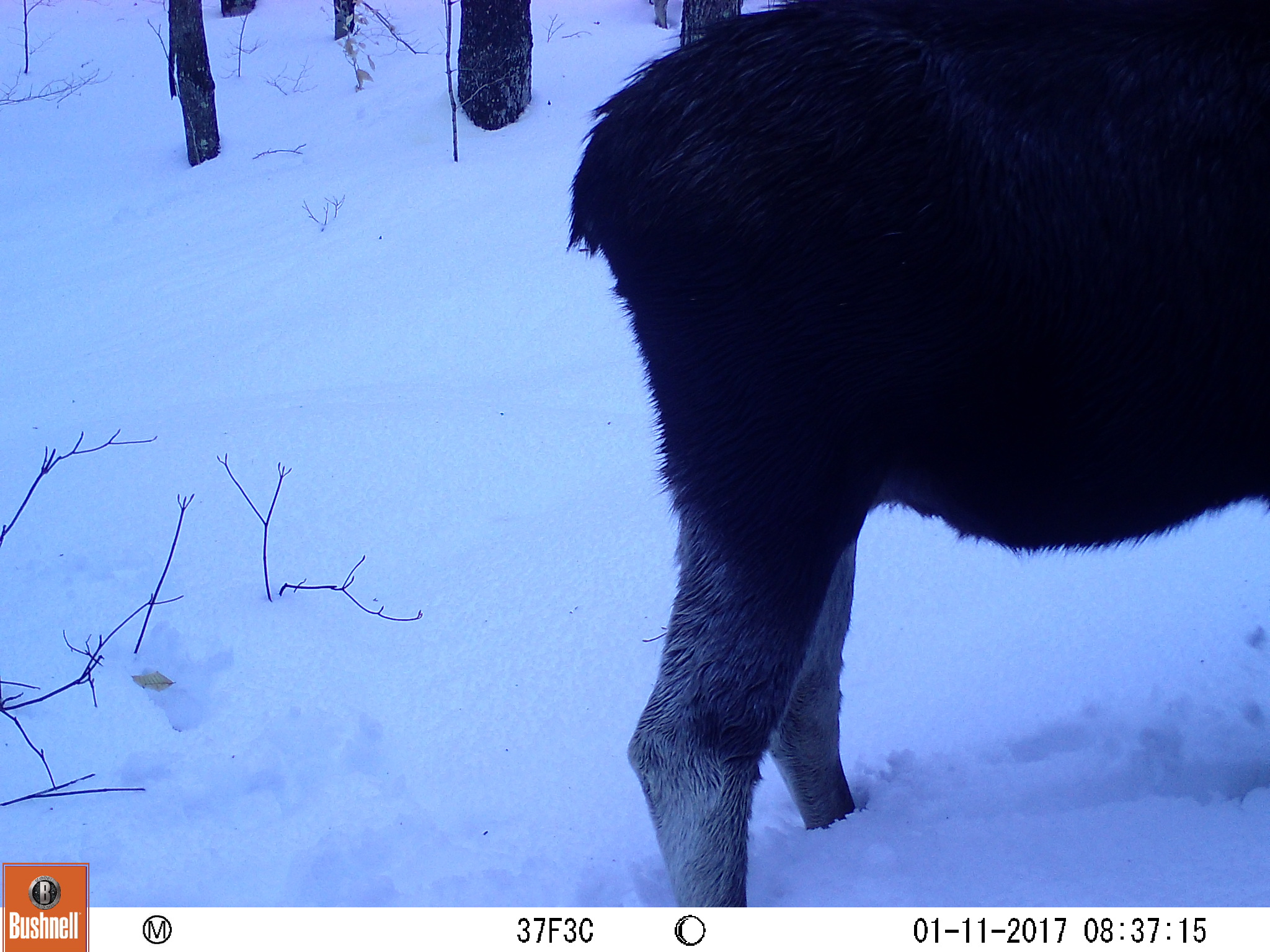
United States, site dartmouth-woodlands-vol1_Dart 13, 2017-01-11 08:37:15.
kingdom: Animalia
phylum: Chordata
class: Mammalia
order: Artiodactyla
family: Cervidae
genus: Alces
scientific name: Alces alces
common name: moose